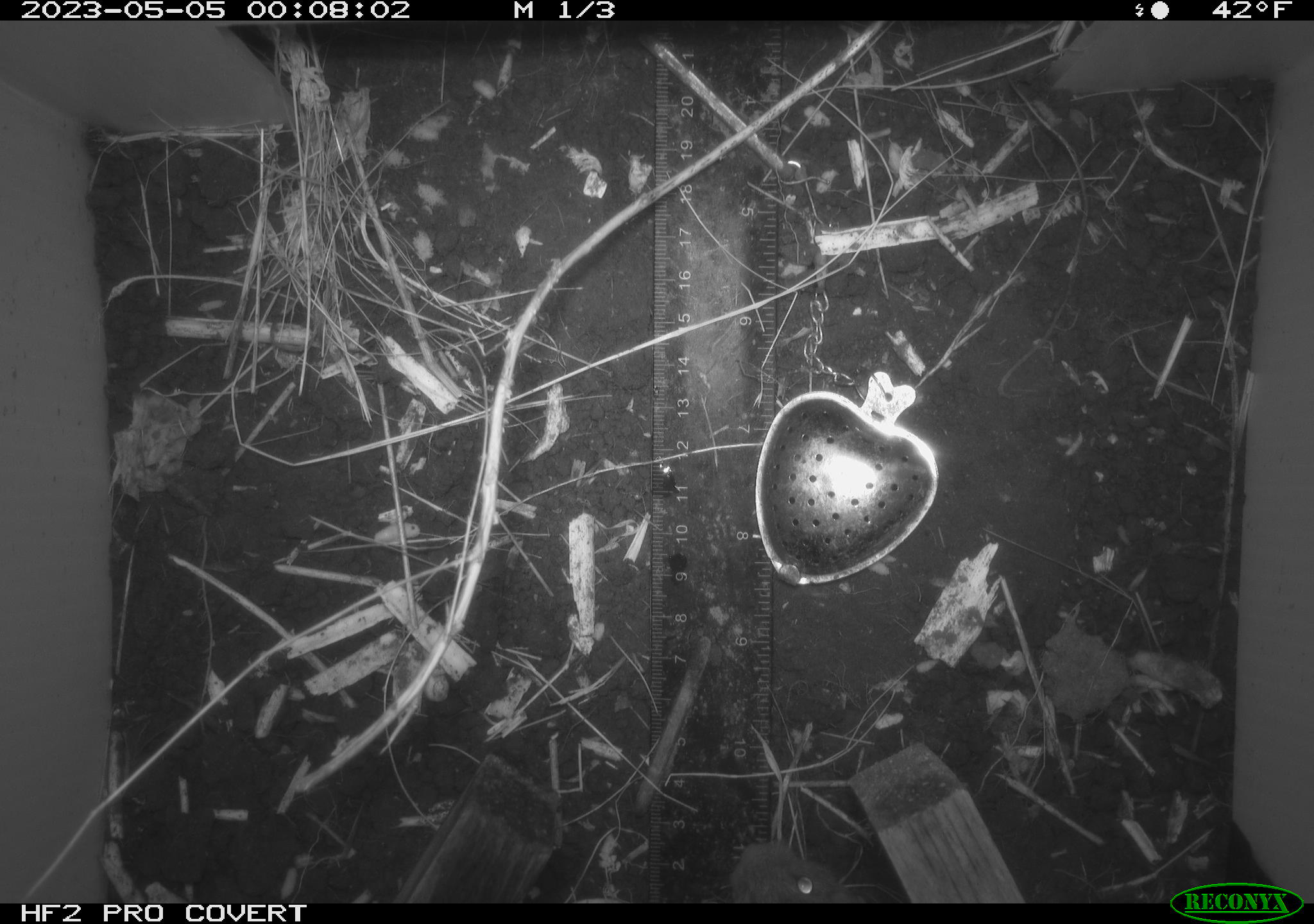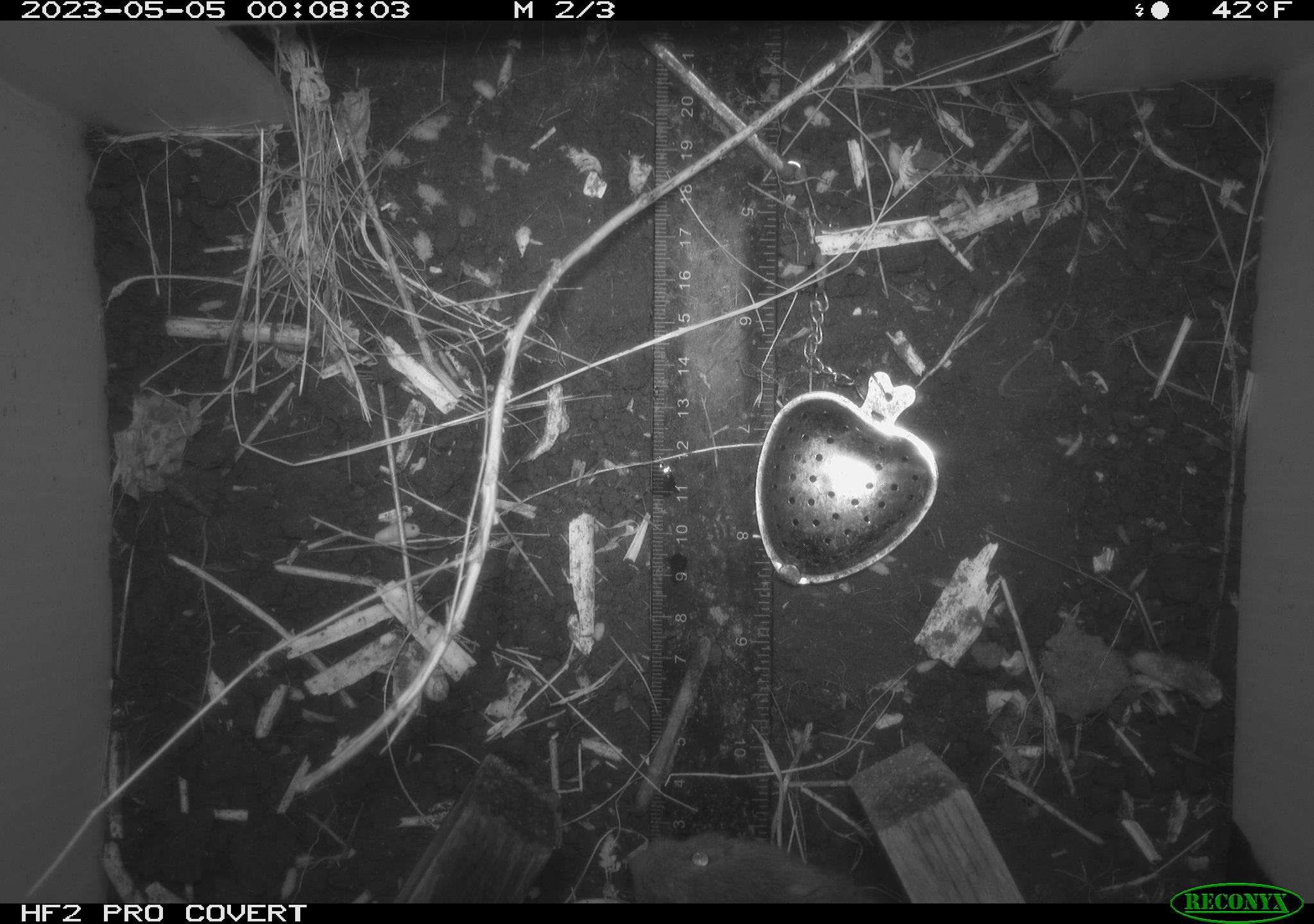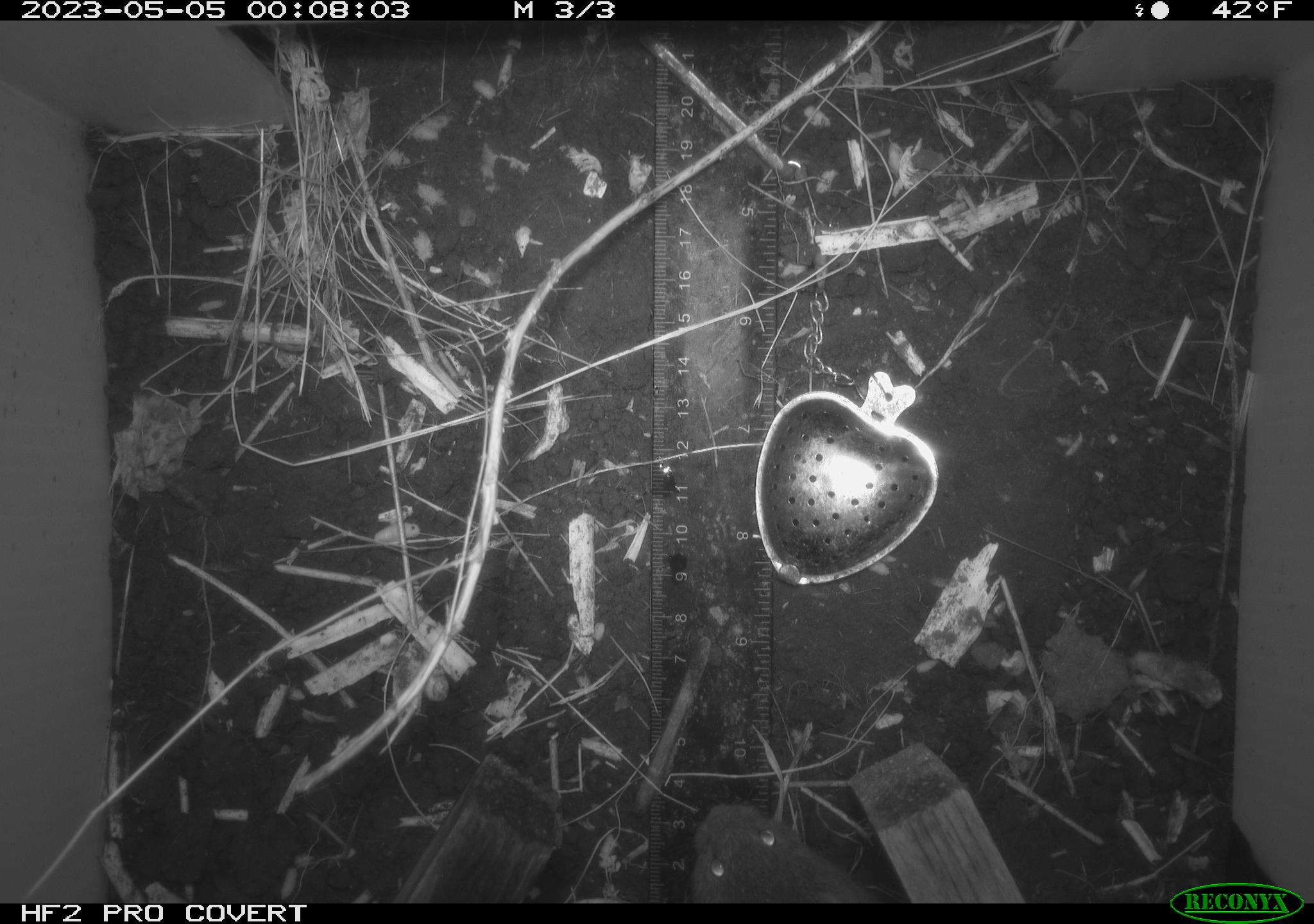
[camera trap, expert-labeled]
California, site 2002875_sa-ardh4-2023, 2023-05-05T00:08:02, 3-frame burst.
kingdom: Animalia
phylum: Chordata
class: Mammalia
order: Rodentia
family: Cricetidae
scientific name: Arvicolinae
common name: voles, lemmings, and muskrats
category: arvicolinae subfamily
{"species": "arvicolinae subfamily (voles, lemmings, and muskrats) (Arvicolinae)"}